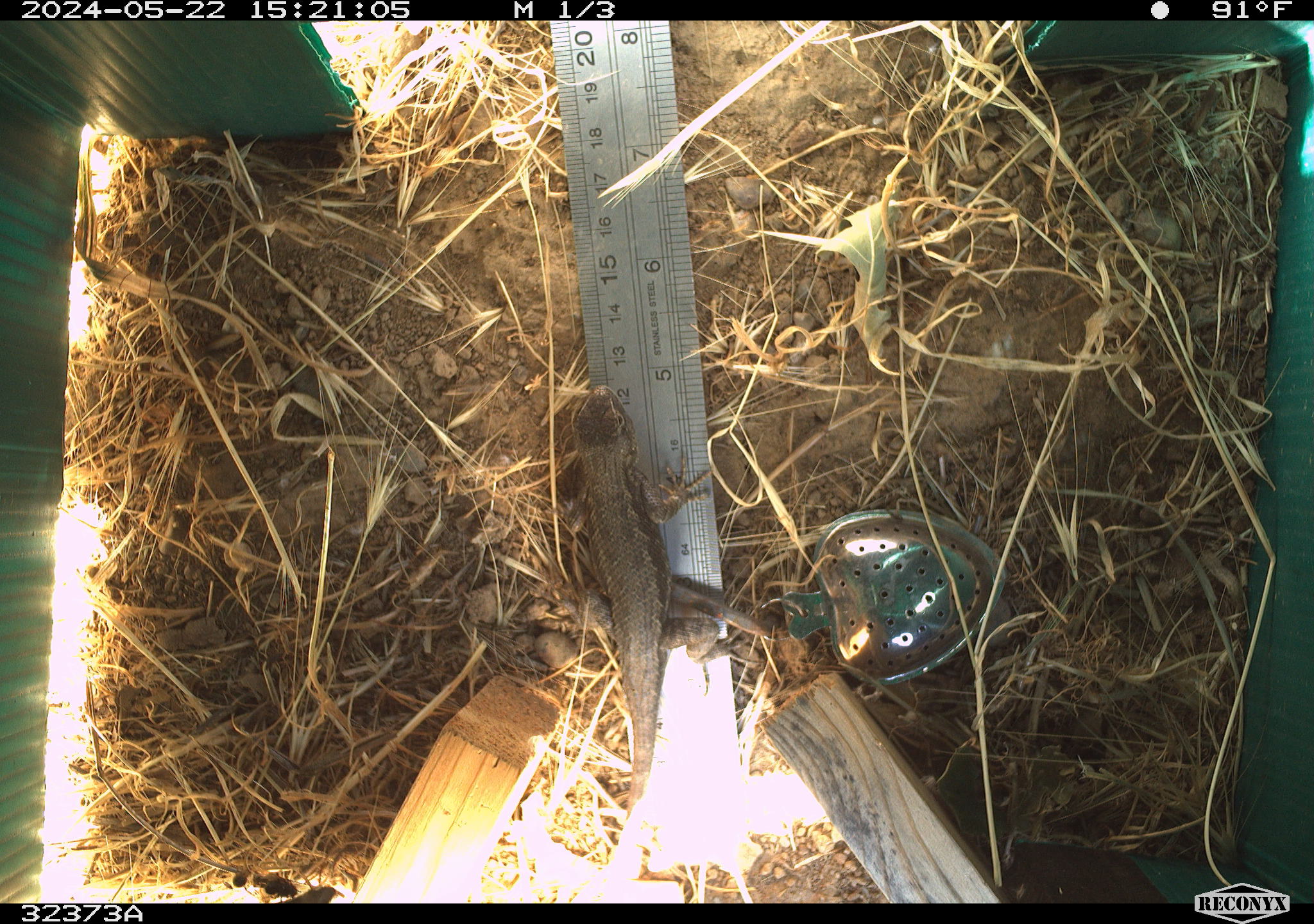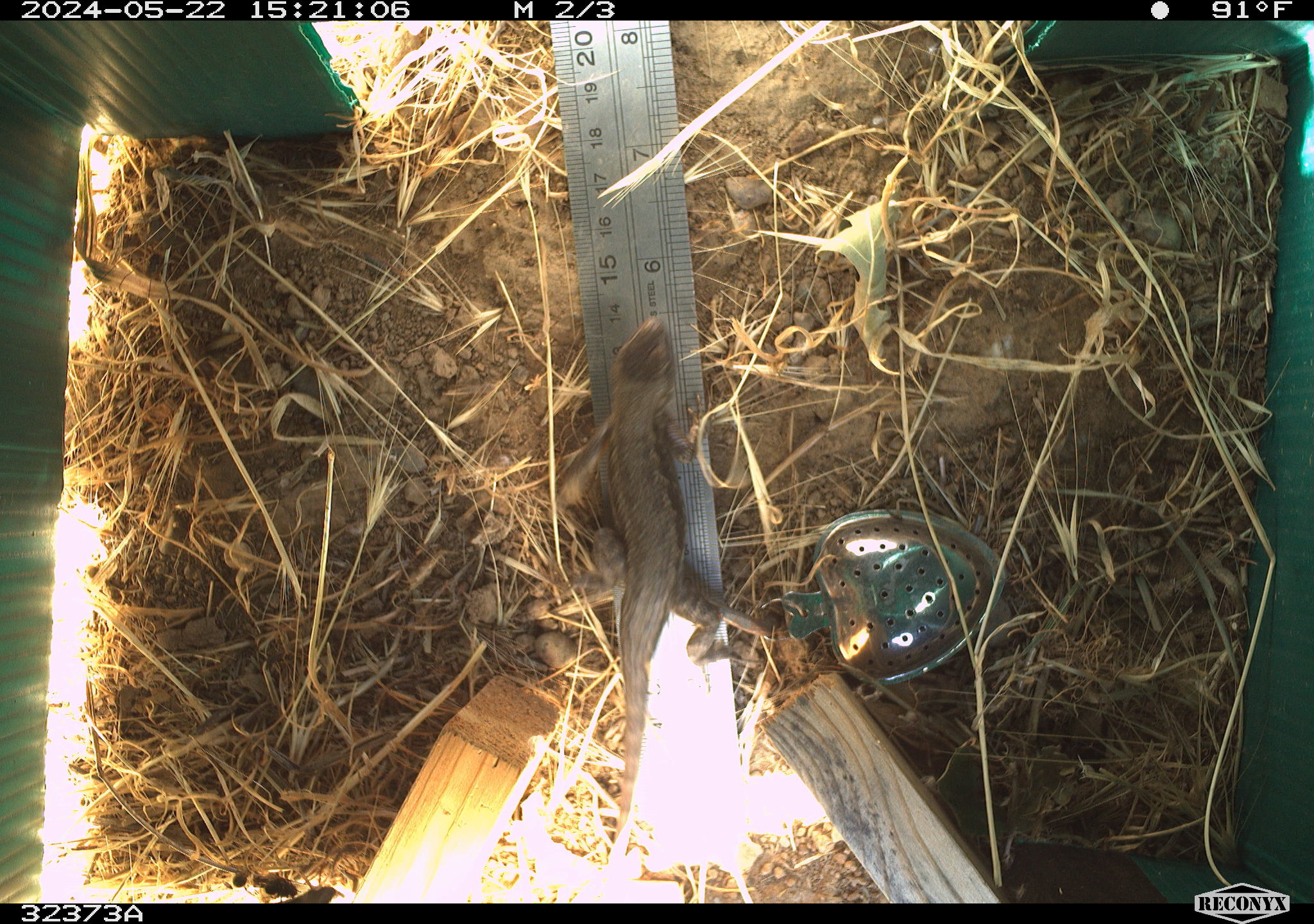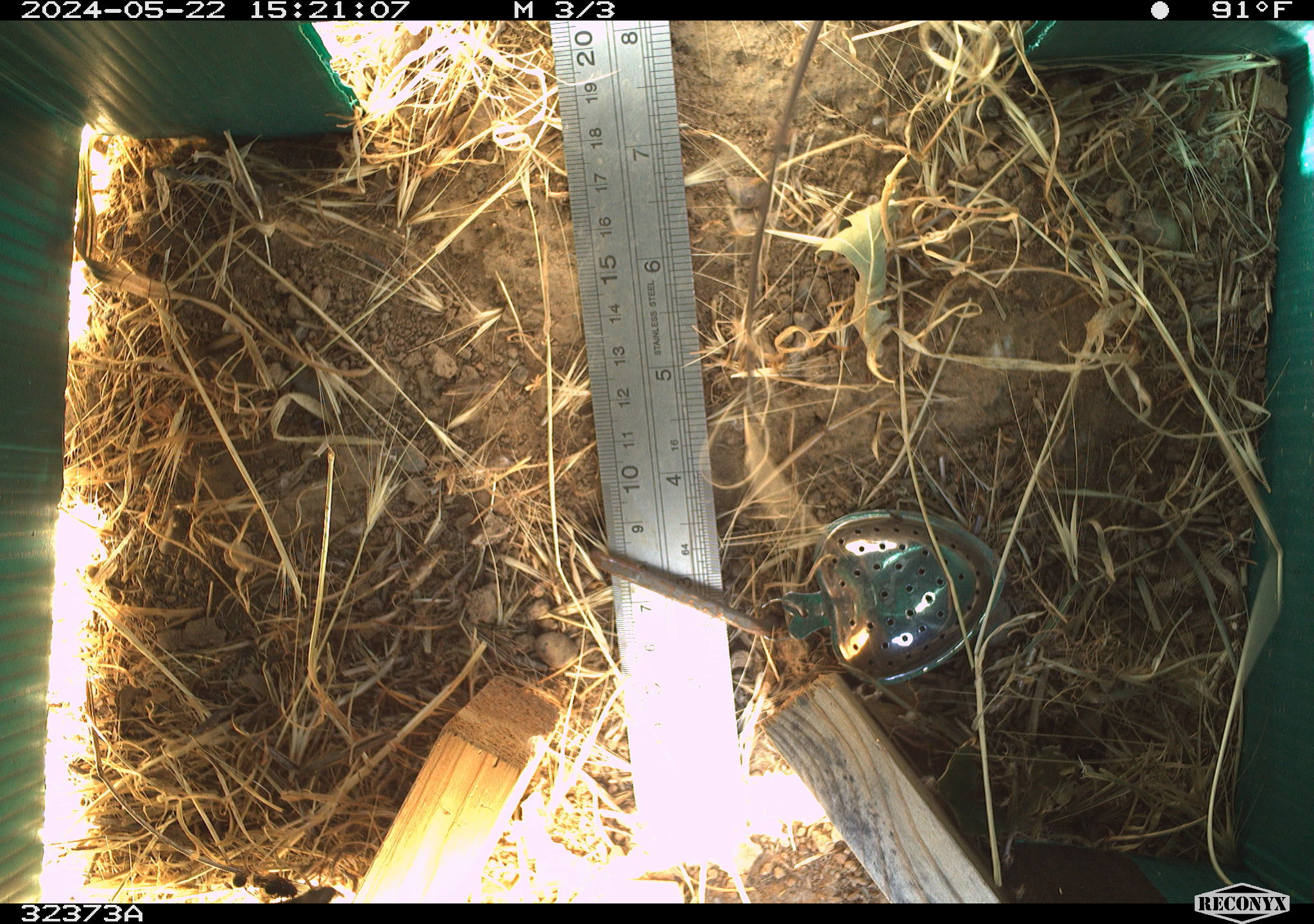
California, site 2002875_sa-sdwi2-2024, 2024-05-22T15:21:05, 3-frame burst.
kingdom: Animalia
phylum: Chordata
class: Reptilia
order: Squamata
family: Phrynosomatidae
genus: Sceloporus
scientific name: Sceloporus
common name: spiny lizards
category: sceloporus species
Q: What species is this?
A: Sceloporus species (spiny lizards) (Sceloporus).